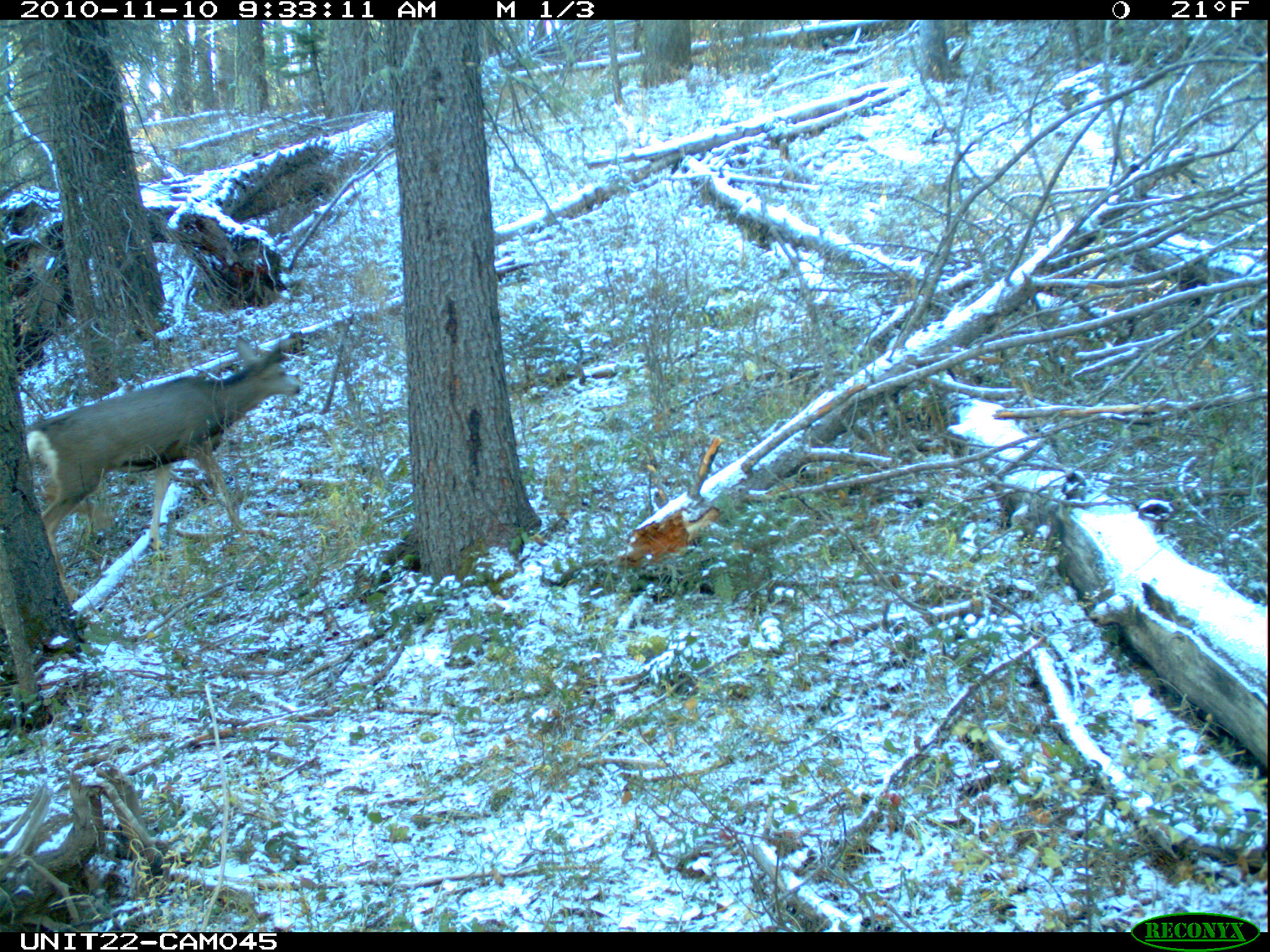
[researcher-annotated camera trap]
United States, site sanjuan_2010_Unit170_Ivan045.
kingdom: Animalia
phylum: Chordata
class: Mammalia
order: Artiodactyla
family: Cervidae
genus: Odocoileus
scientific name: Odocoileus hemionus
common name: mule deer